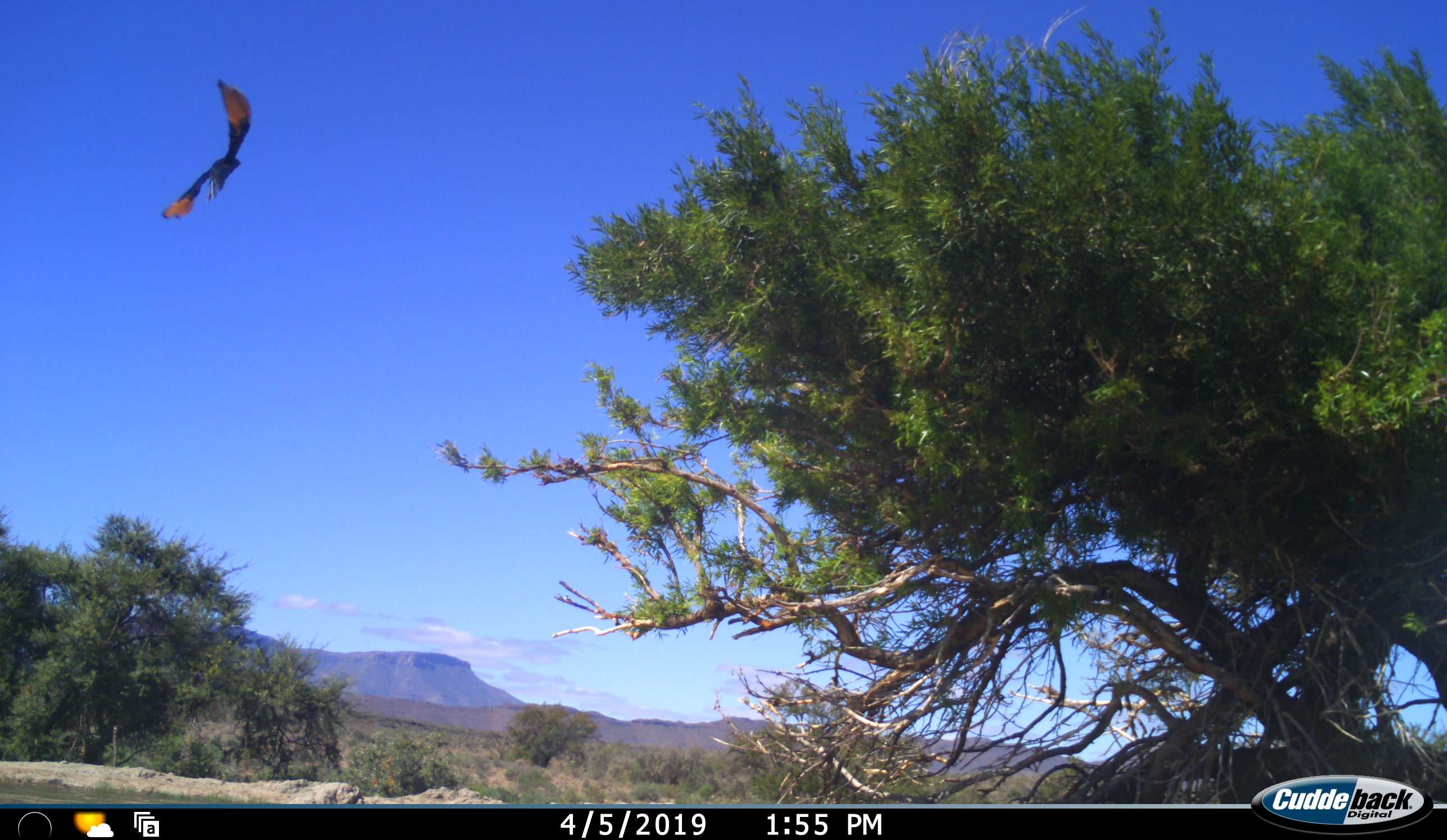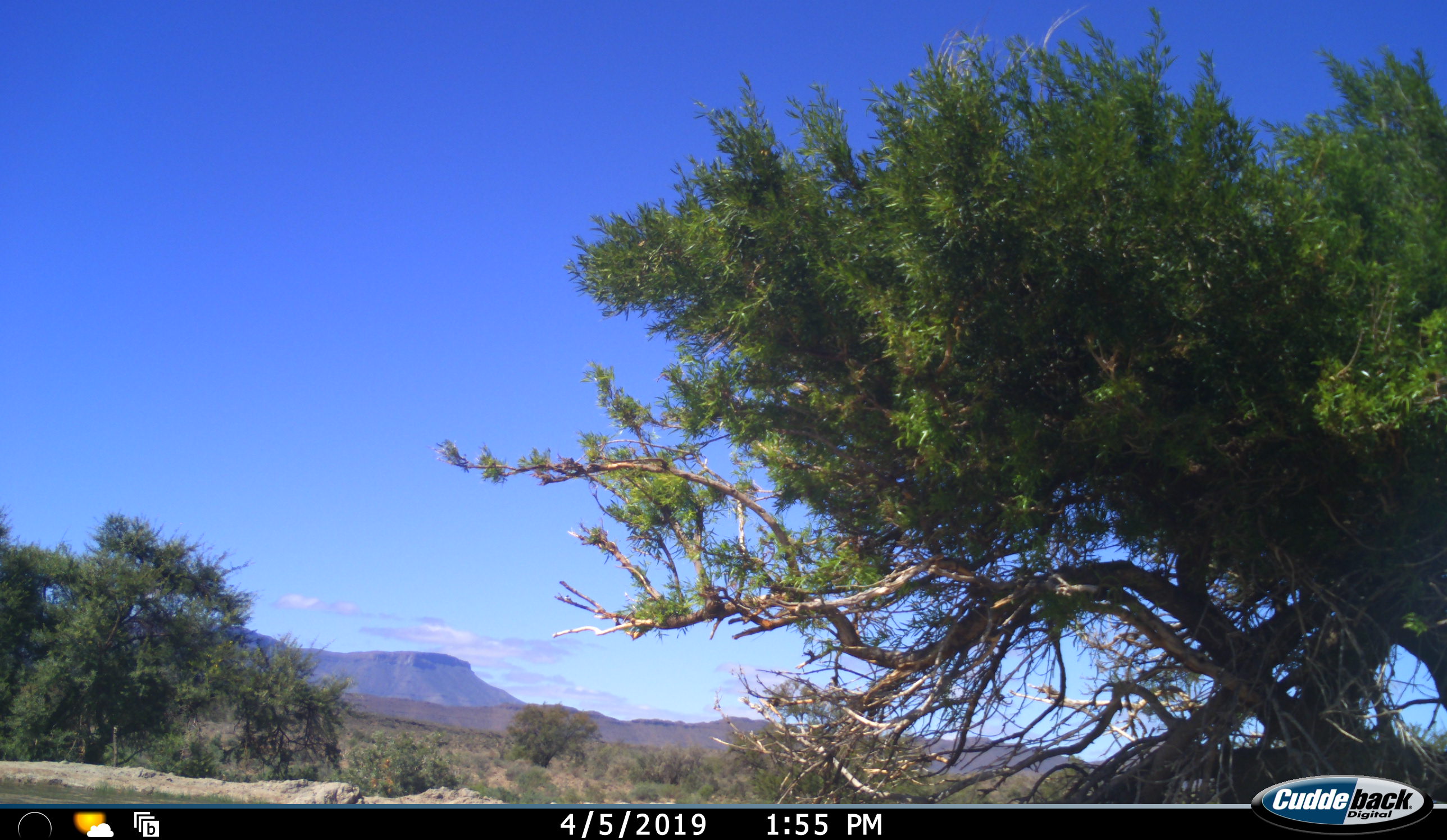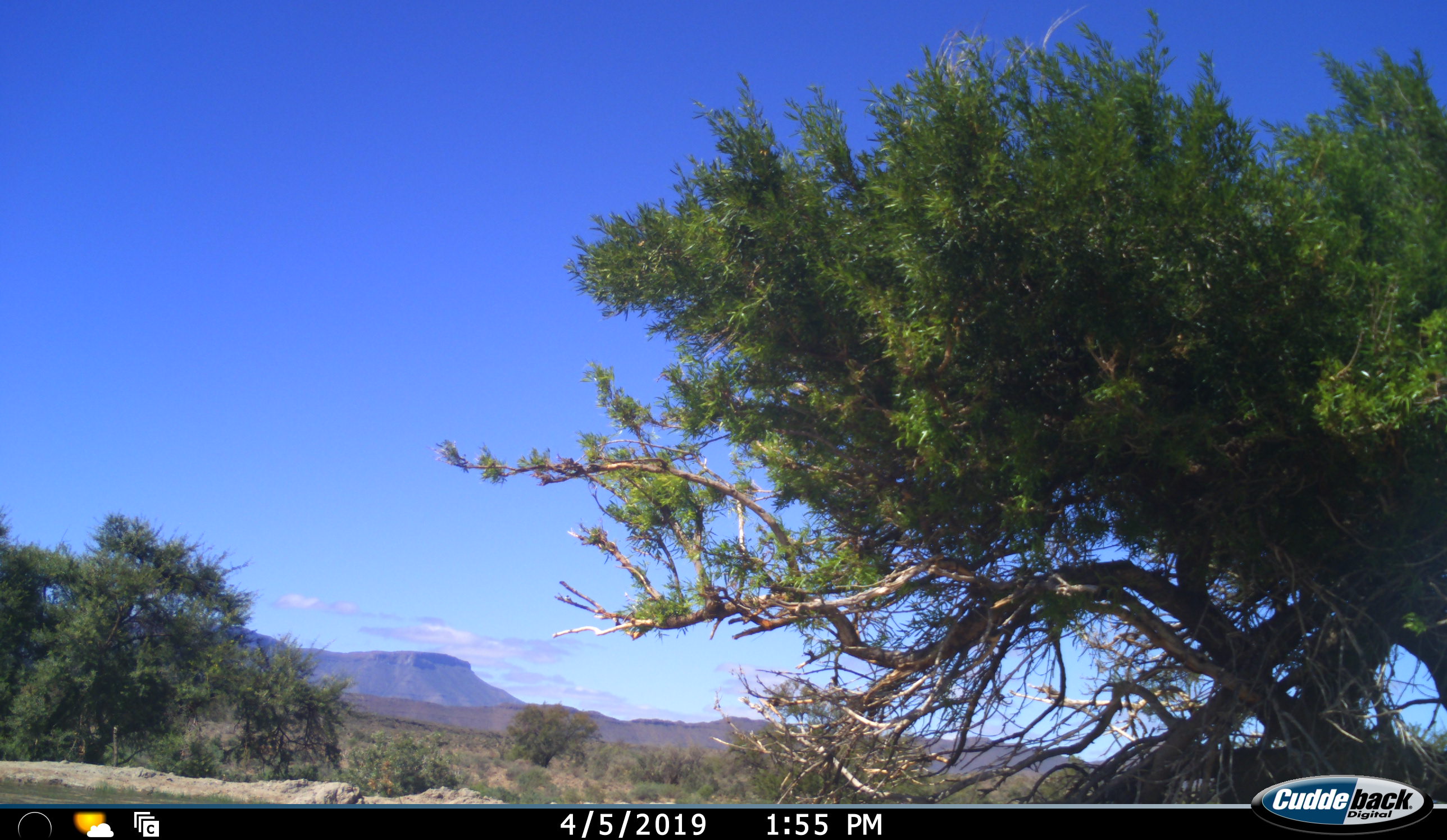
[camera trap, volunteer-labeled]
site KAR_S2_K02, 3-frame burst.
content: unidentified animal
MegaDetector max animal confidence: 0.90